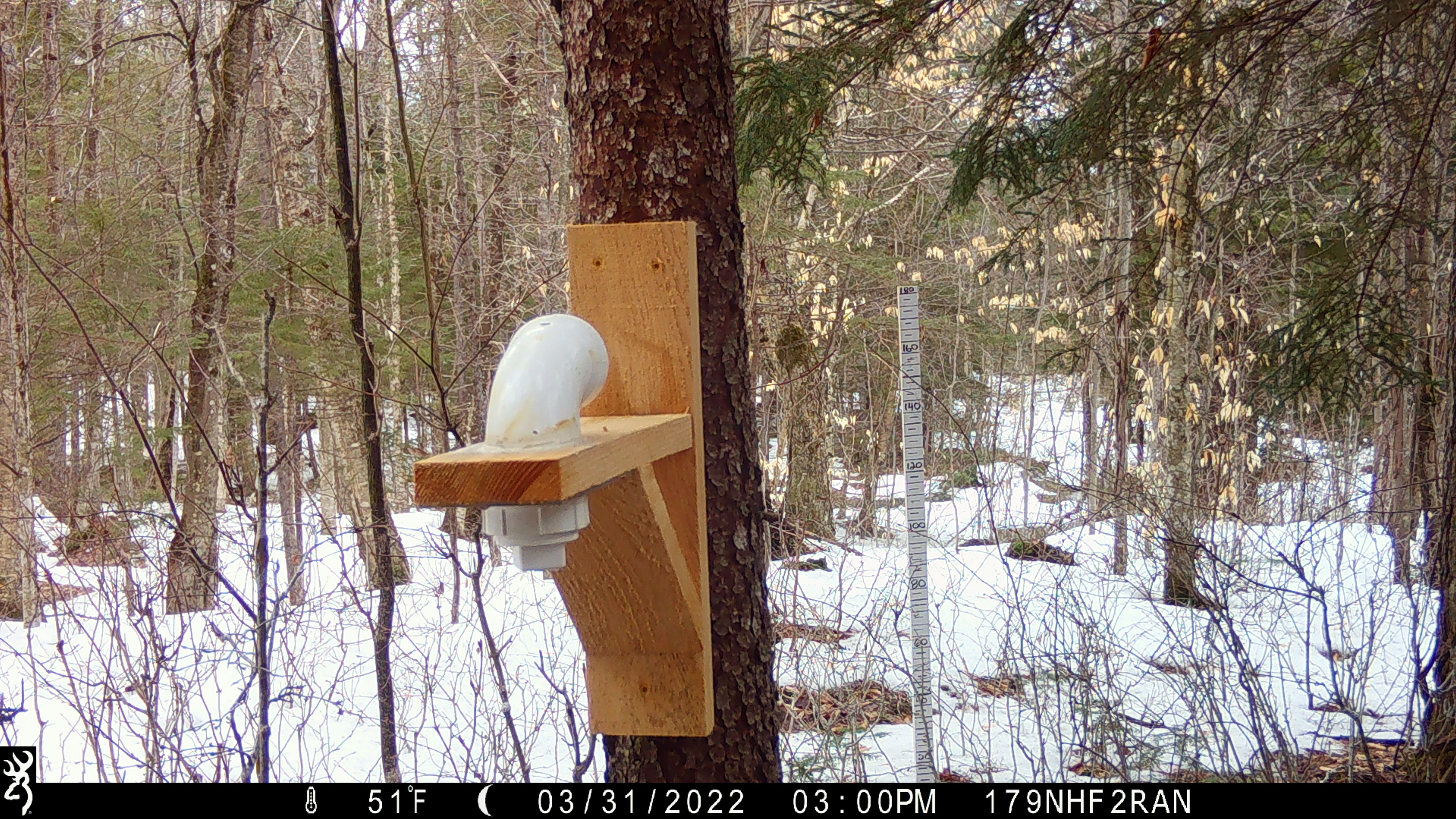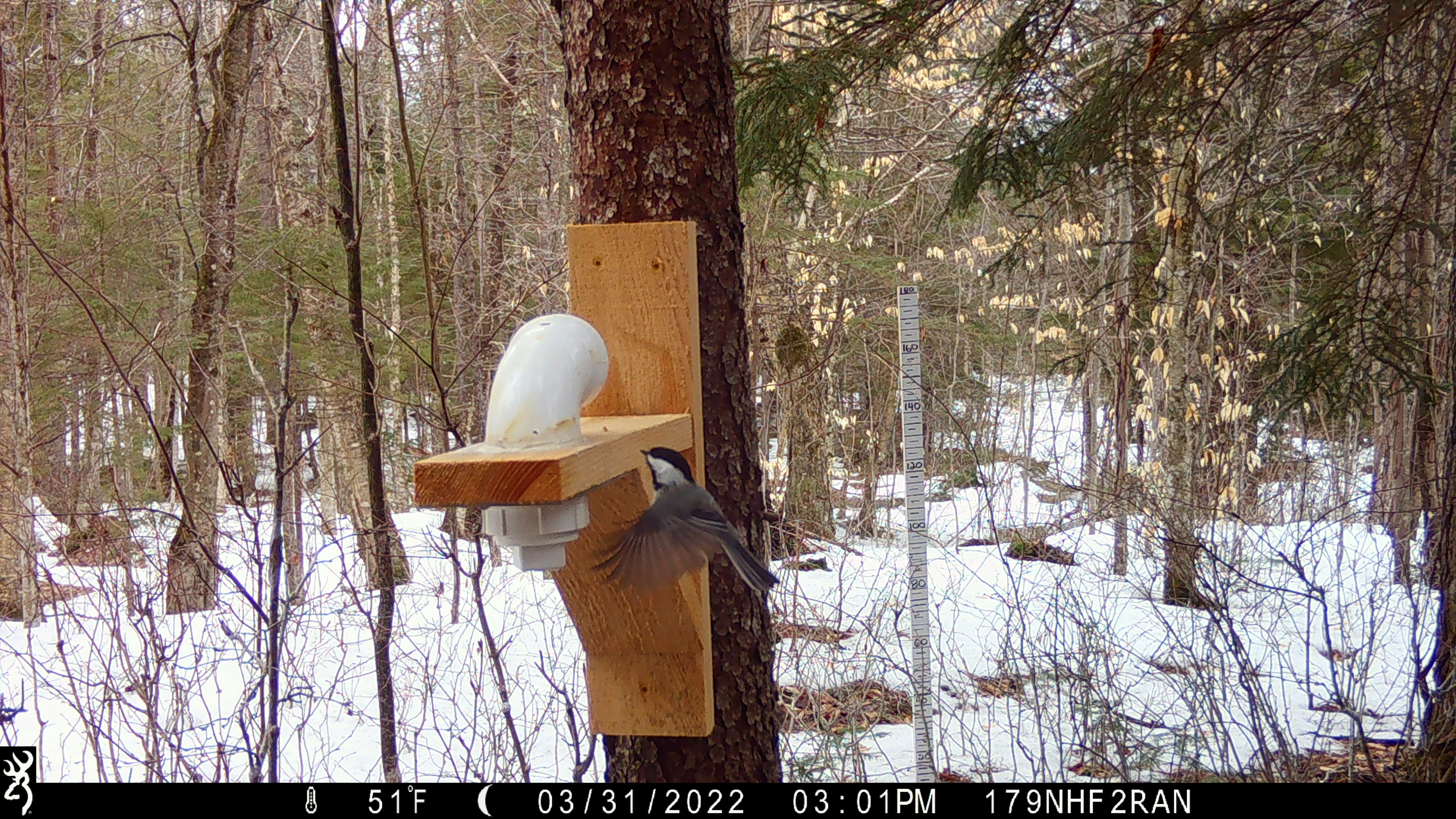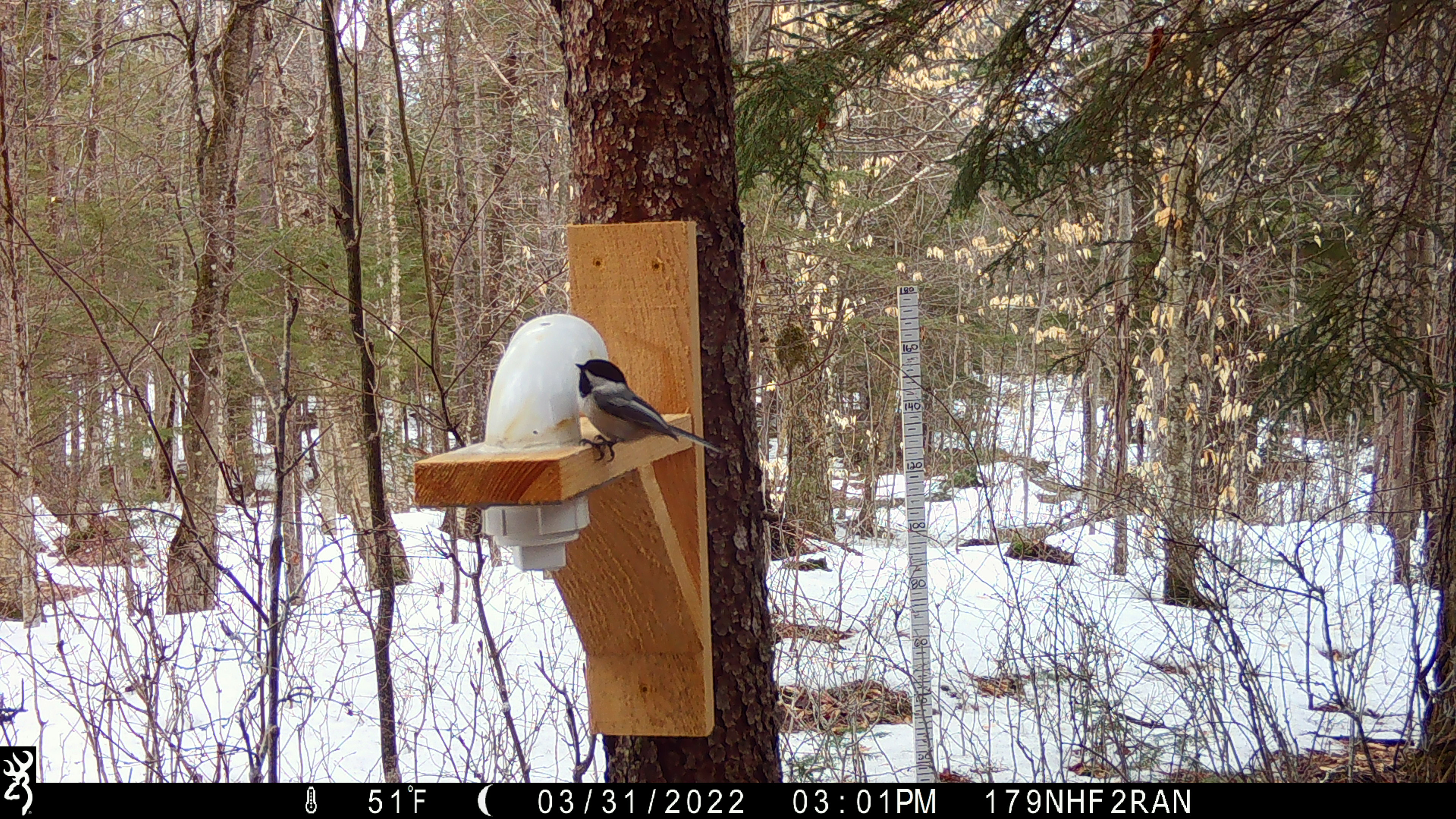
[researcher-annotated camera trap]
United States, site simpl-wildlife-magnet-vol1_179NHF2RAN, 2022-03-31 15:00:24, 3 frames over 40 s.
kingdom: Animalia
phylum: Chordata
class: Aves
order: Passeriformes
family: Paridae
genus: Poecile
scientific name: Poecile atricapillus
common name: black-capped chickadee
Black-capped chickadee (Poecile atricapillus).